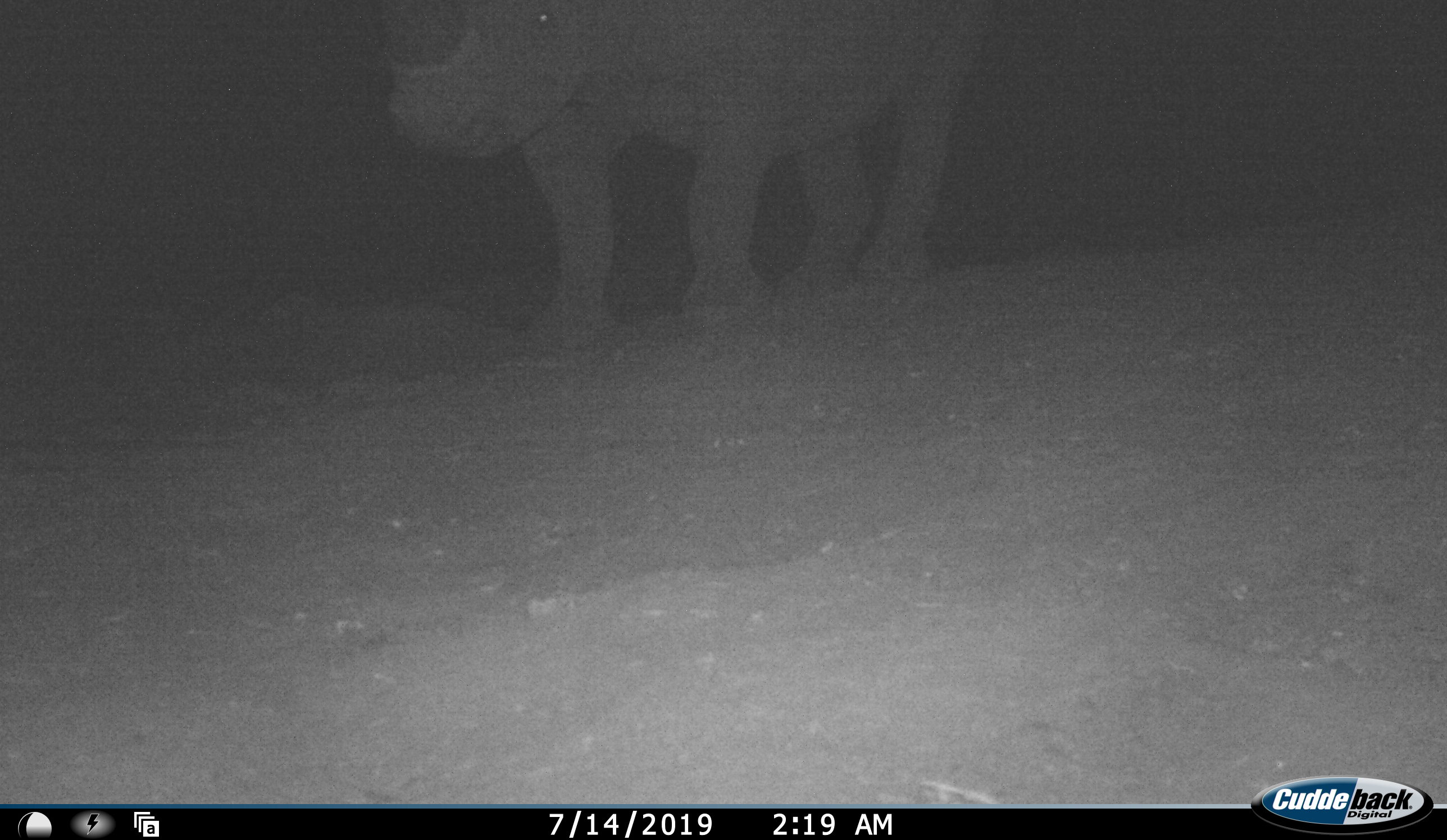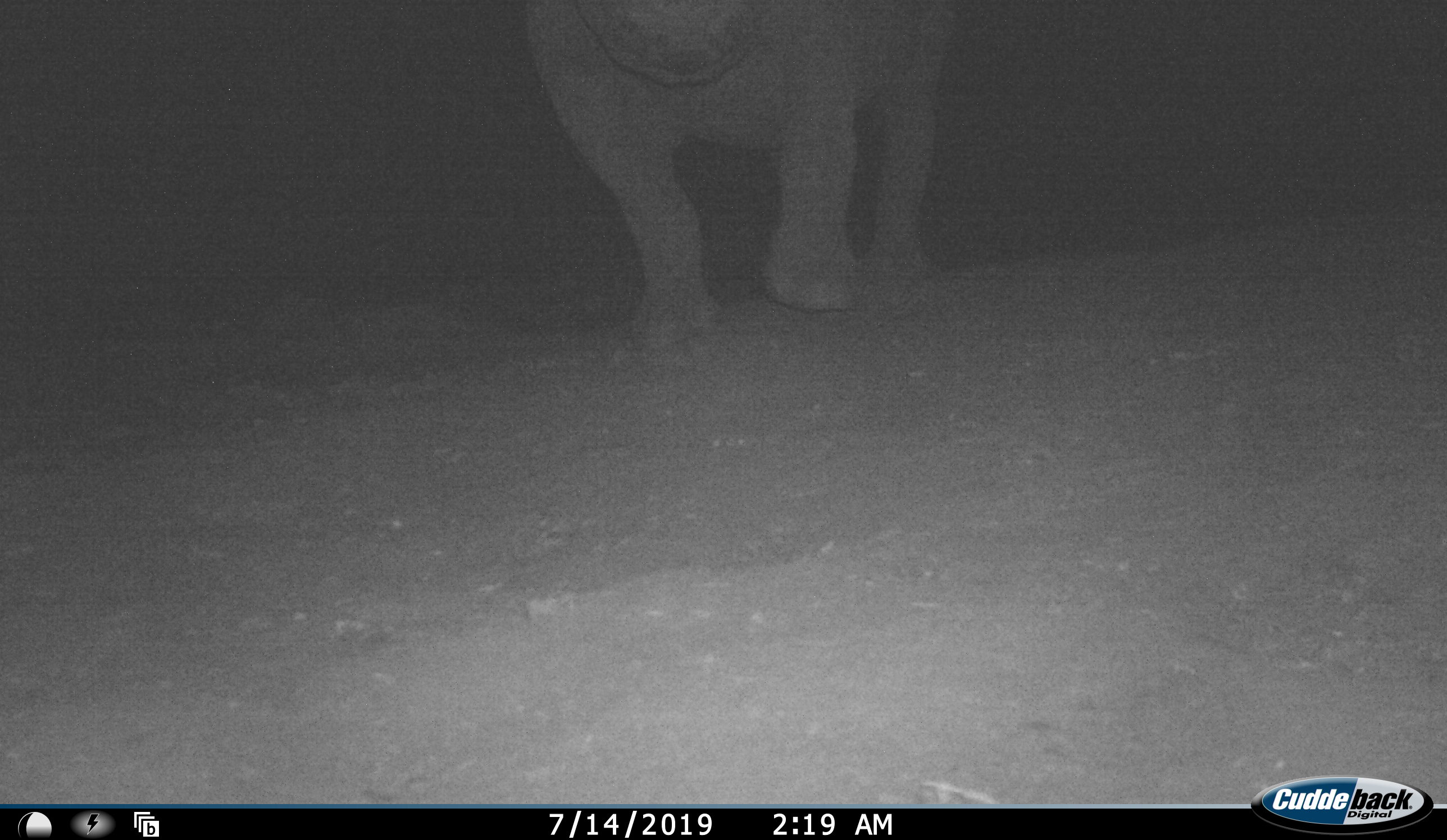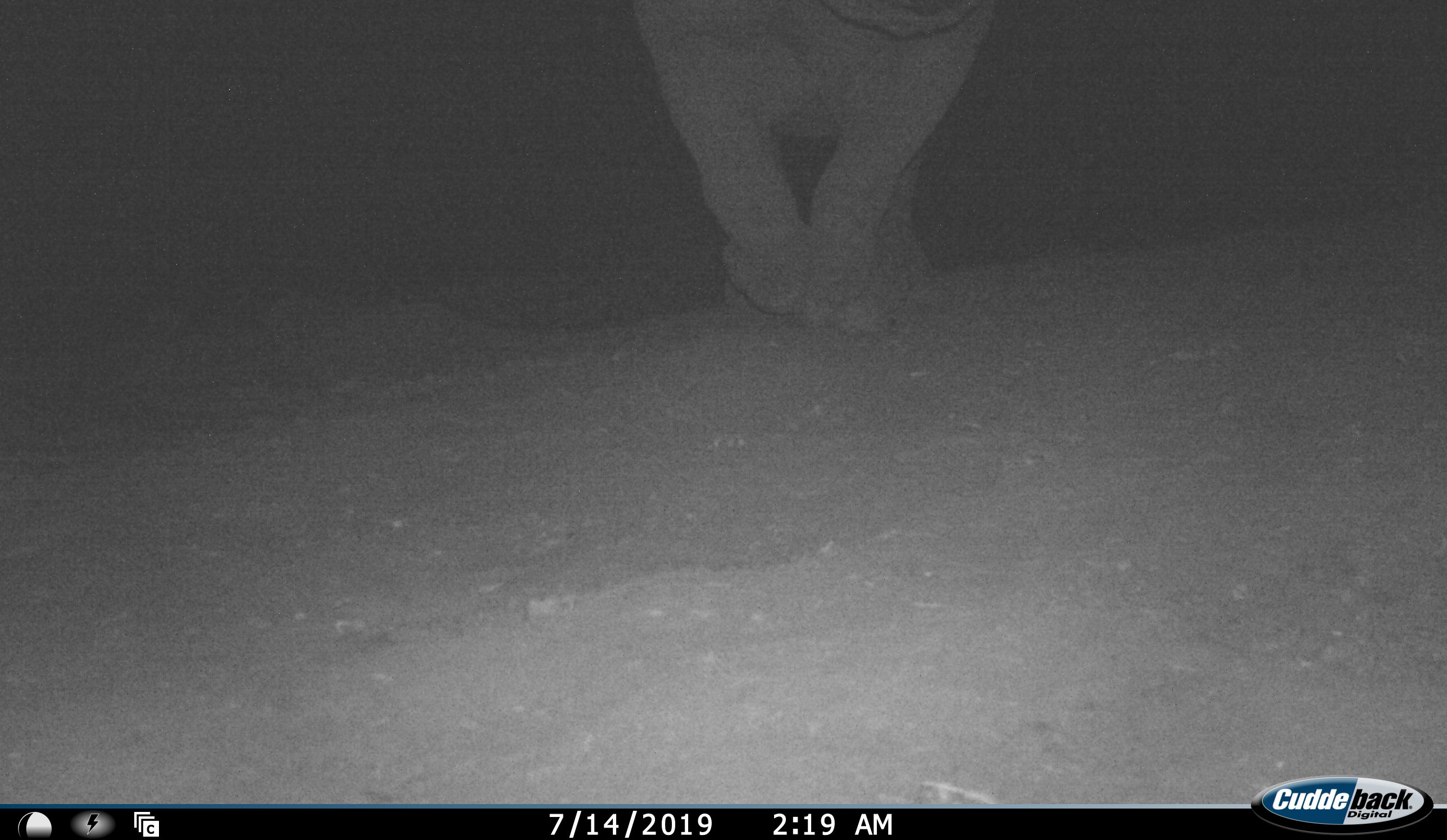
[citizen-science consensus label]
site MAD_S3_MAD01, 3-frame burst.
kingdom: Animalia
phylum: Chordata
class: Mammalia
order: Perissodactyla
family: Rhinocerotidae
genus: Diceros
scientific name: Diceros bicornis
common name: black rhinoceros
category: rhinocerosblack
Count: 1.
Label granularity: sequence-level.